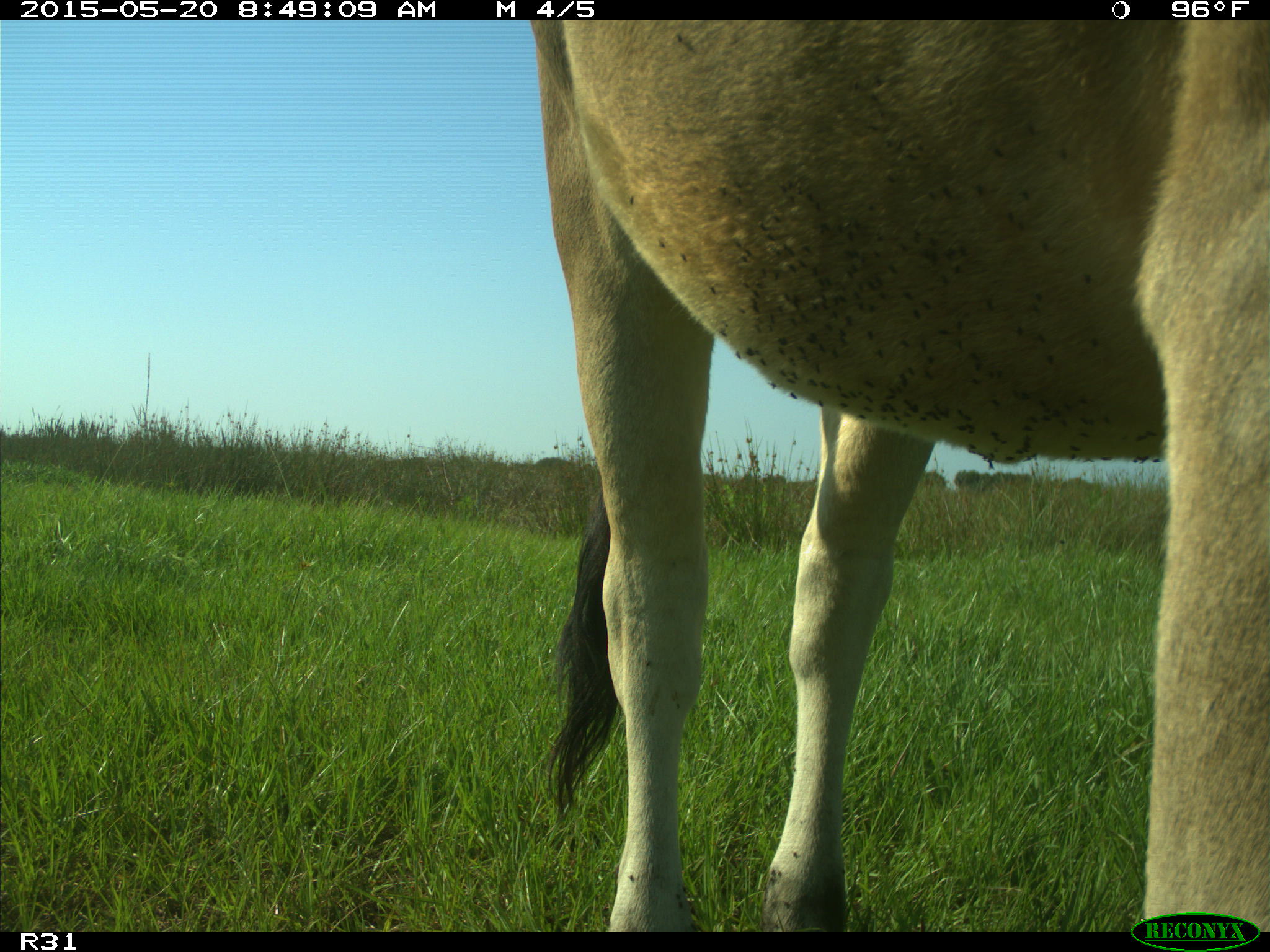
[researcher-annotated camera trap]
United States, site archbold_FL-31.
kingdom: Animalia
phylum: Chordata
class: Mammalia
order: Artiodactyla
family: Bovidae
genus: Bos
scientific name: Bos taurus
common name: domestic cow